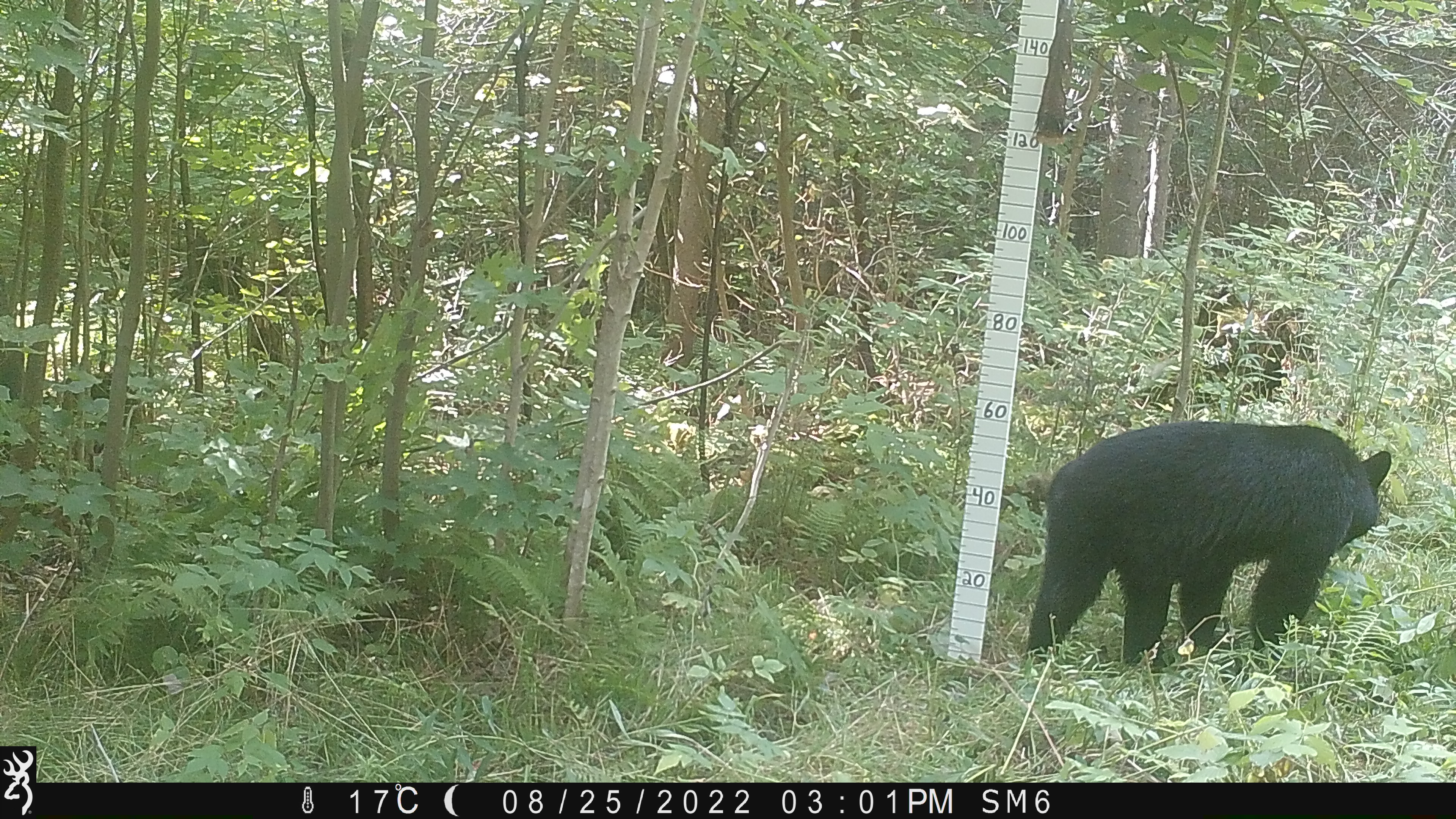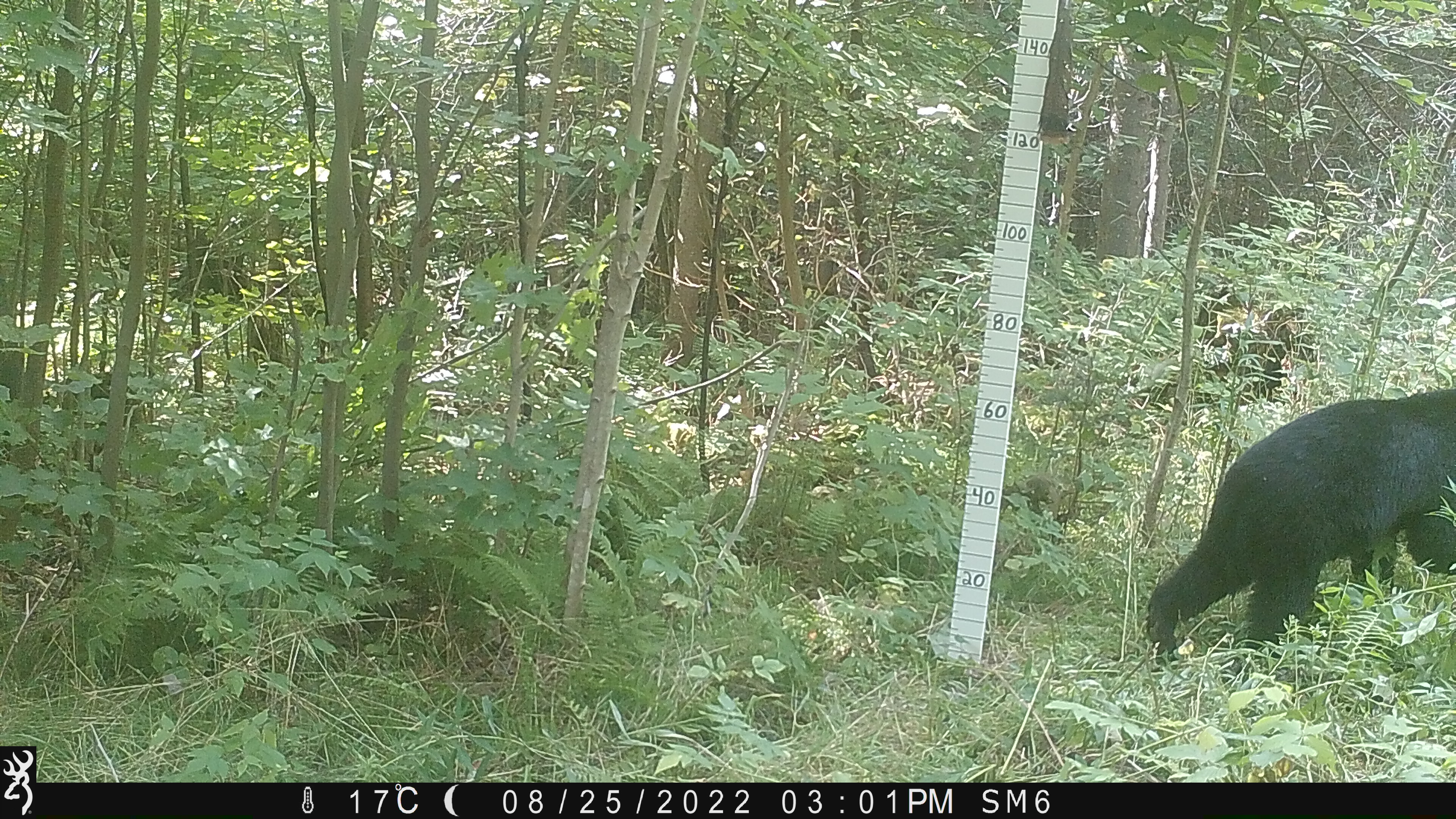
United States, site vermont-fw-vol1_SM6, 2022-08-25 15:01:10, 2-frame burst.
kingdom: Animalia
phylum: Chordata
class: Mammalia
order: Carnivora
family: Ursidae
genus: Ursus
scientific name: Ursus americanus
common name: black bear